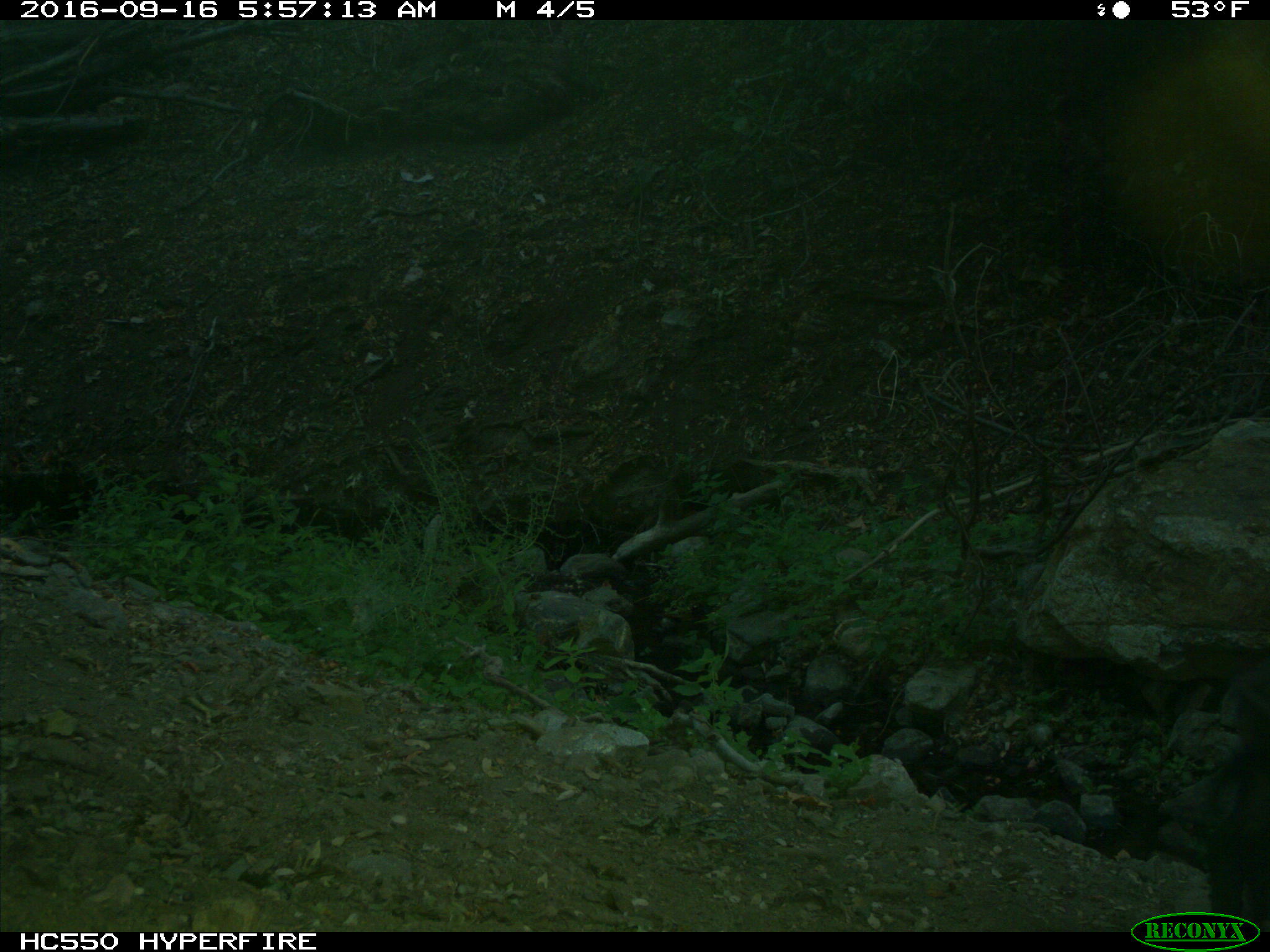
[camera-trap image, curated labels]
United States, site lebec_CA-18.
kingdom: Animalia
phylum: Chordata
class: Mammalia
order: Artiodactyla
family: Suidae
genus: Sus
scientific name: Sus scrofa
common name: wild boar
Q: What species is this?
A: Sus scrofa (wild boar).